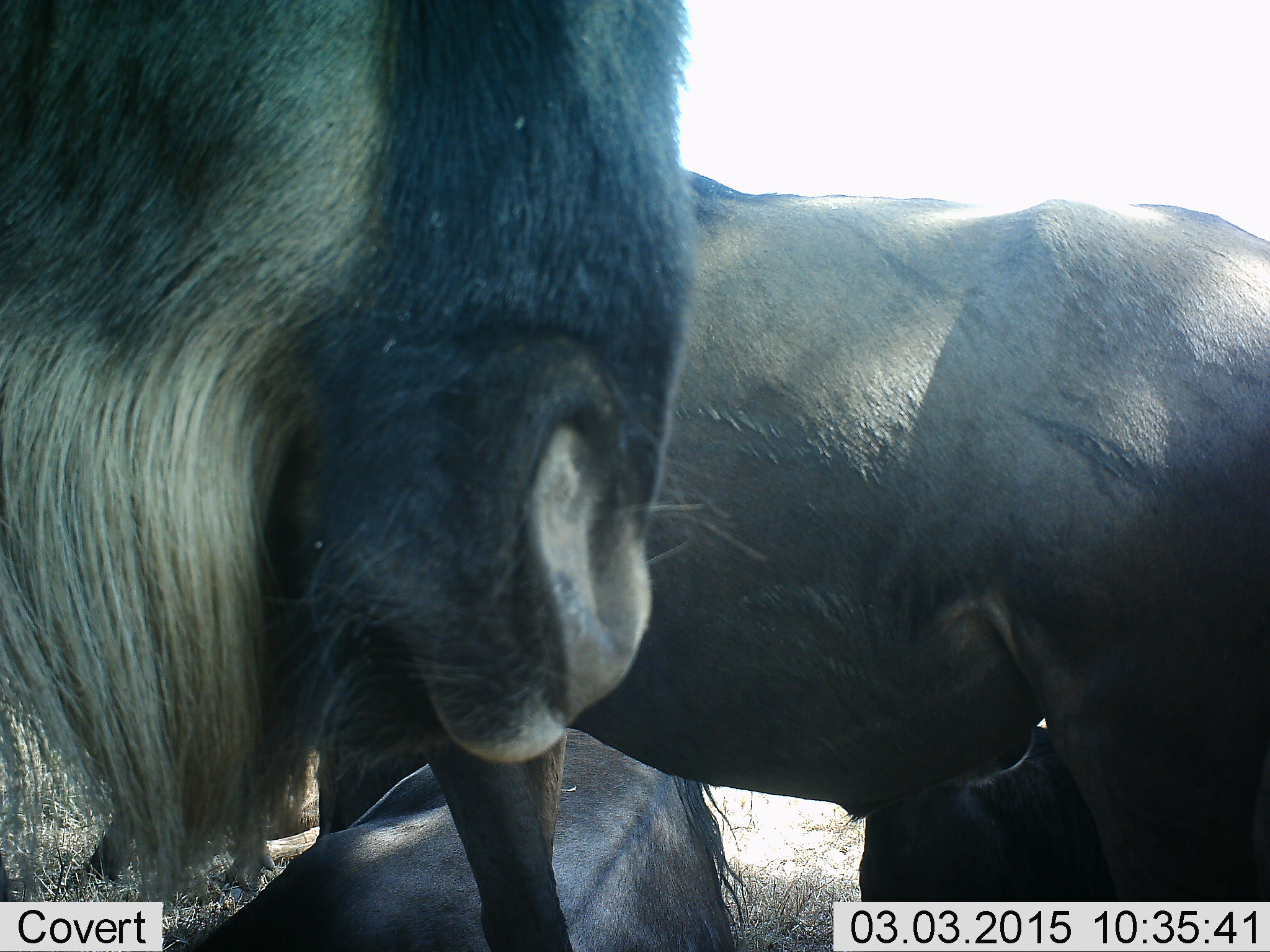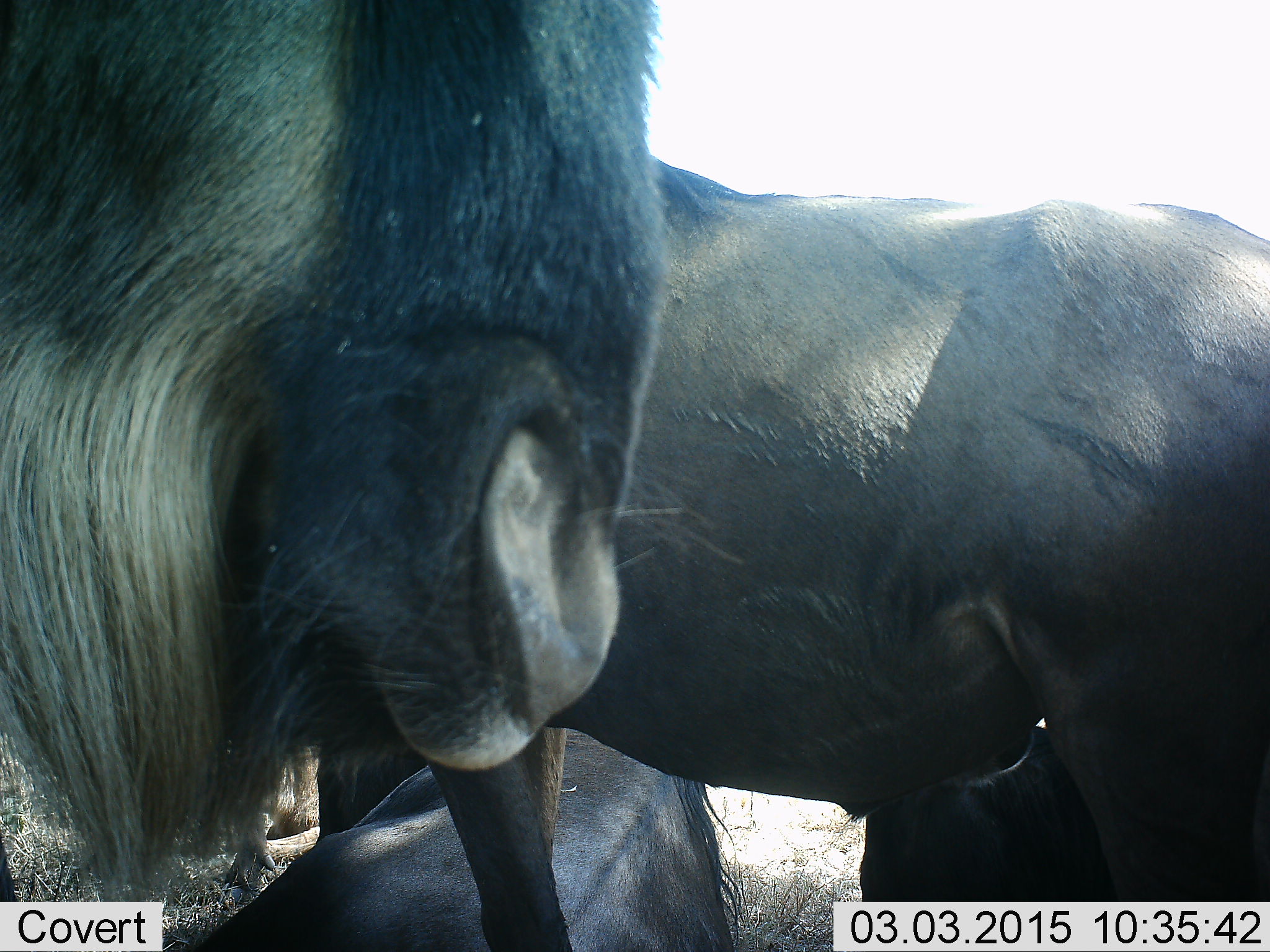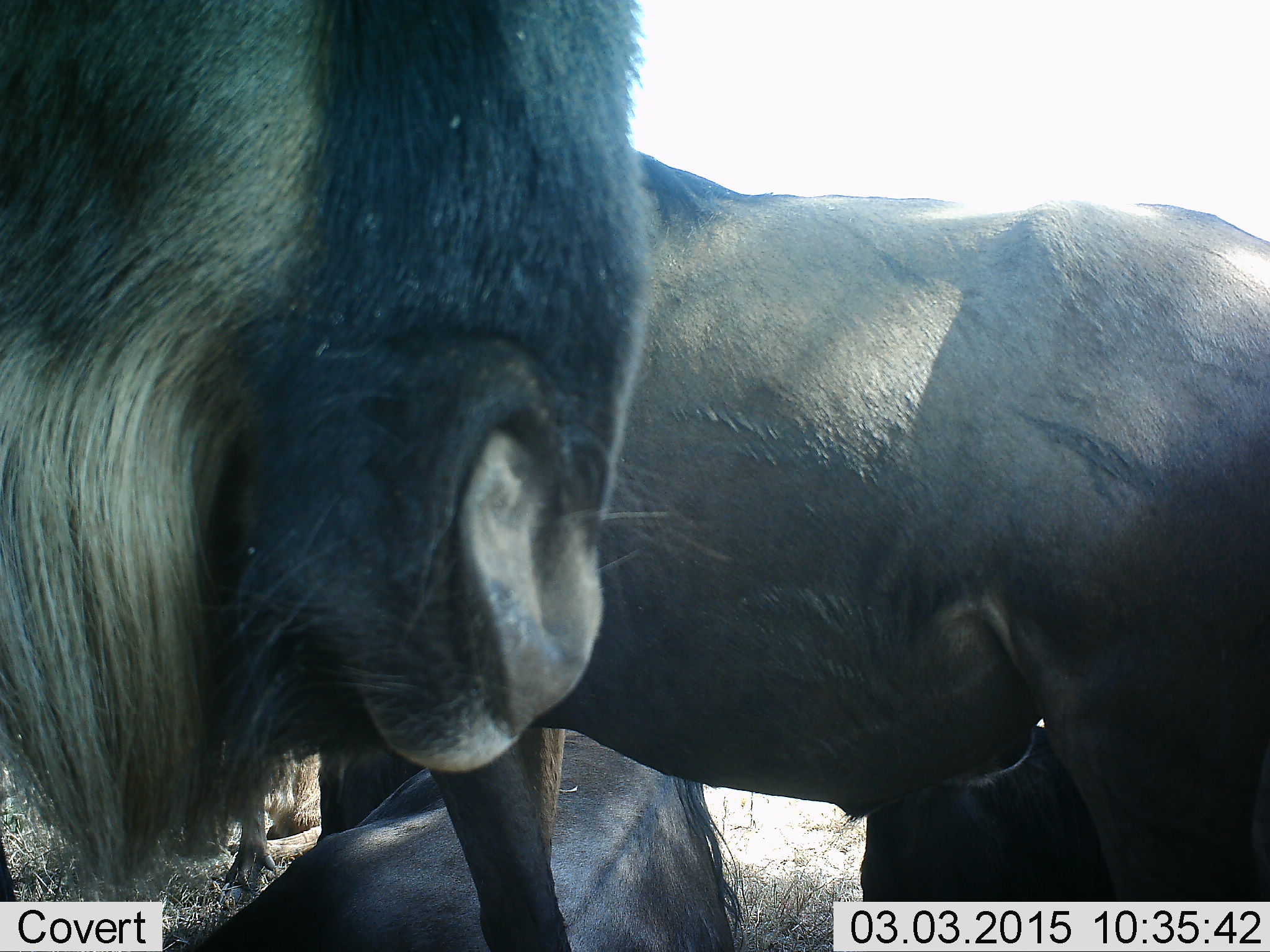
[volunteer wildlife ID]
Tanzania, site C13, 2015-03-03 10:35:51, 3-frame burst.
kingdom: Animalia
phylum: Chordata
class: Mammalia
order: Artiodactyla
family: Bovidae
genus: Connochaetes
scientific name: Connochaetes taurinus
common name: blue wildebeest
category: wildebeest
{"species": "wildebeest (blue wildebeest) (Connochaetes taurinus)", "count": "3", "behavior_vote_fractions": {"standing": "100%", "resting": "70%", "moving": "0%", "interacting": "0%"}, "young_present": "0%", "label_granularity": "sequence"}